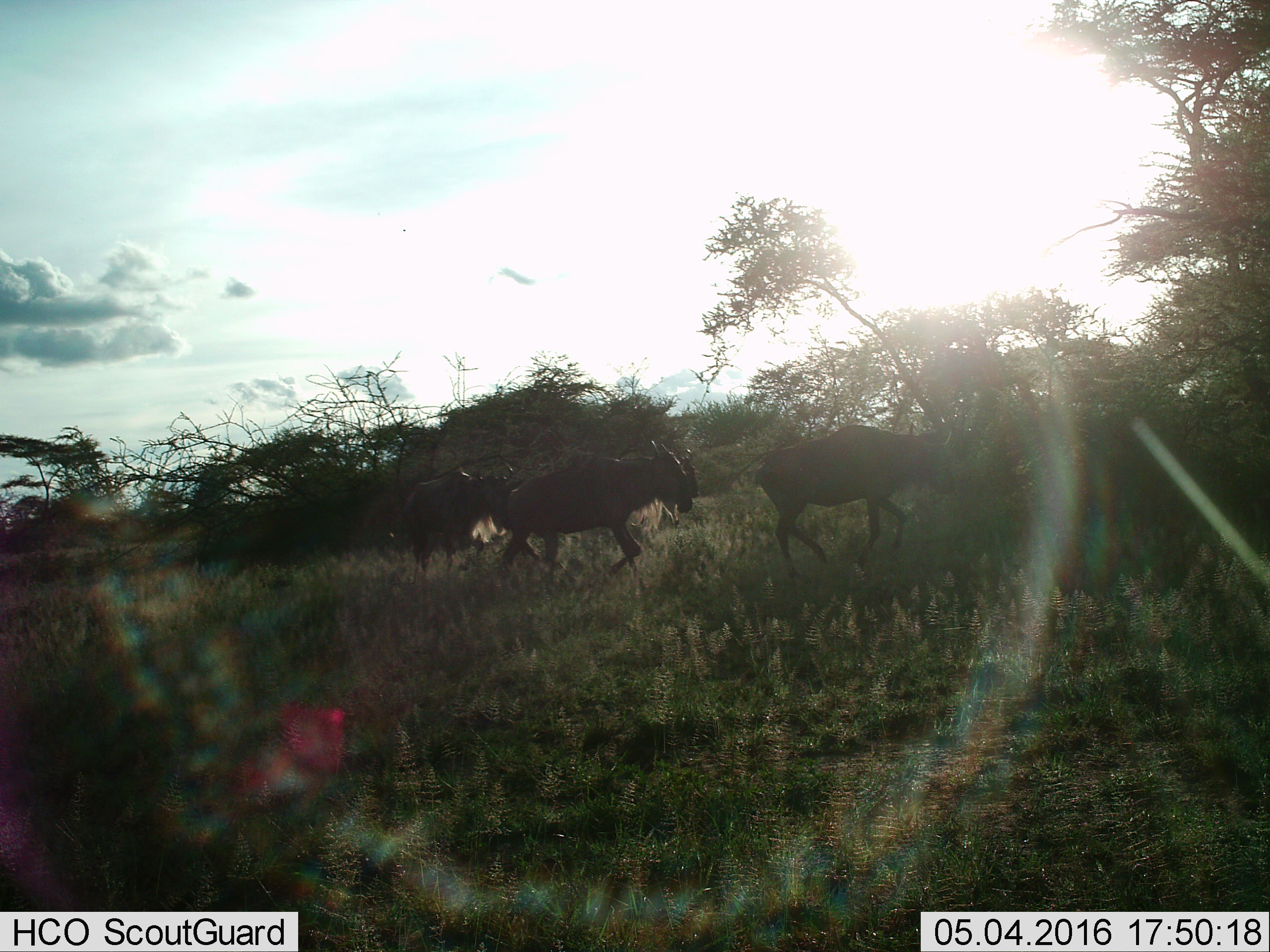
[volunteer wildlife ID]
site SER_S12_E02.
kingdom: Animalia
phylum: Chordata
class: Mammalia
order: Artiodactyla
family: Bovidae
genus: Connochaetes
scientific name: Connochaetes taurinus taurinus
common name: blue wildebeest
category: wildebeestblue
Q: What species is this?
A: Wildebeestblue (blue wildebeest) (Connochaetes taurinus taurinus).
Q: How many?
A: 4.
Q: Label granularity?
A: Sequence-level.